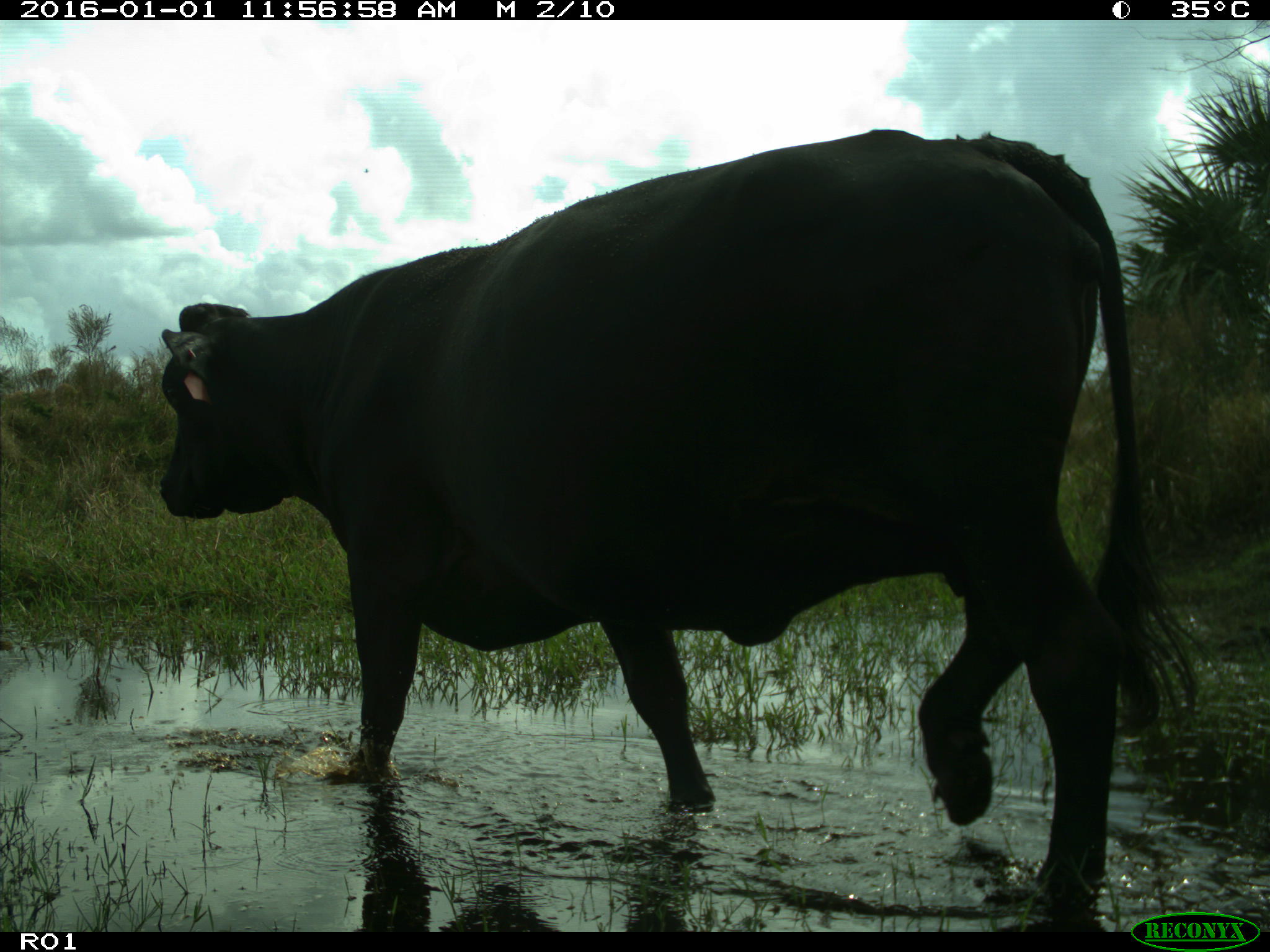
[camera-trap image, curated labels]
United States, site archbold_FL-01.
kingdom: Animalia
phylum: Chordata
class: Mammalia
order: Artiodactyla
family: Bovidae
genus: Bos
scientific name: Bos taurus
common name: domestic cow